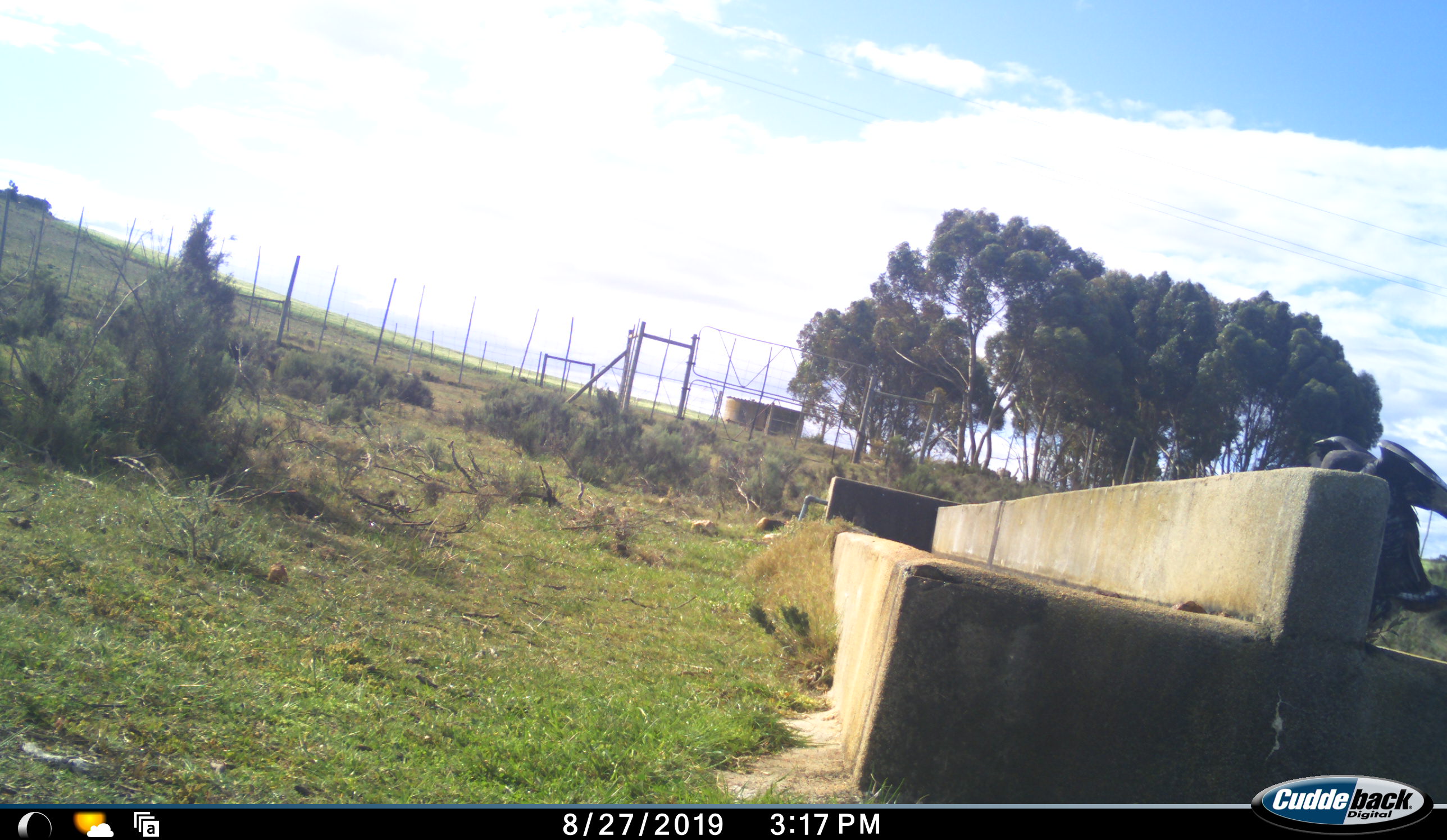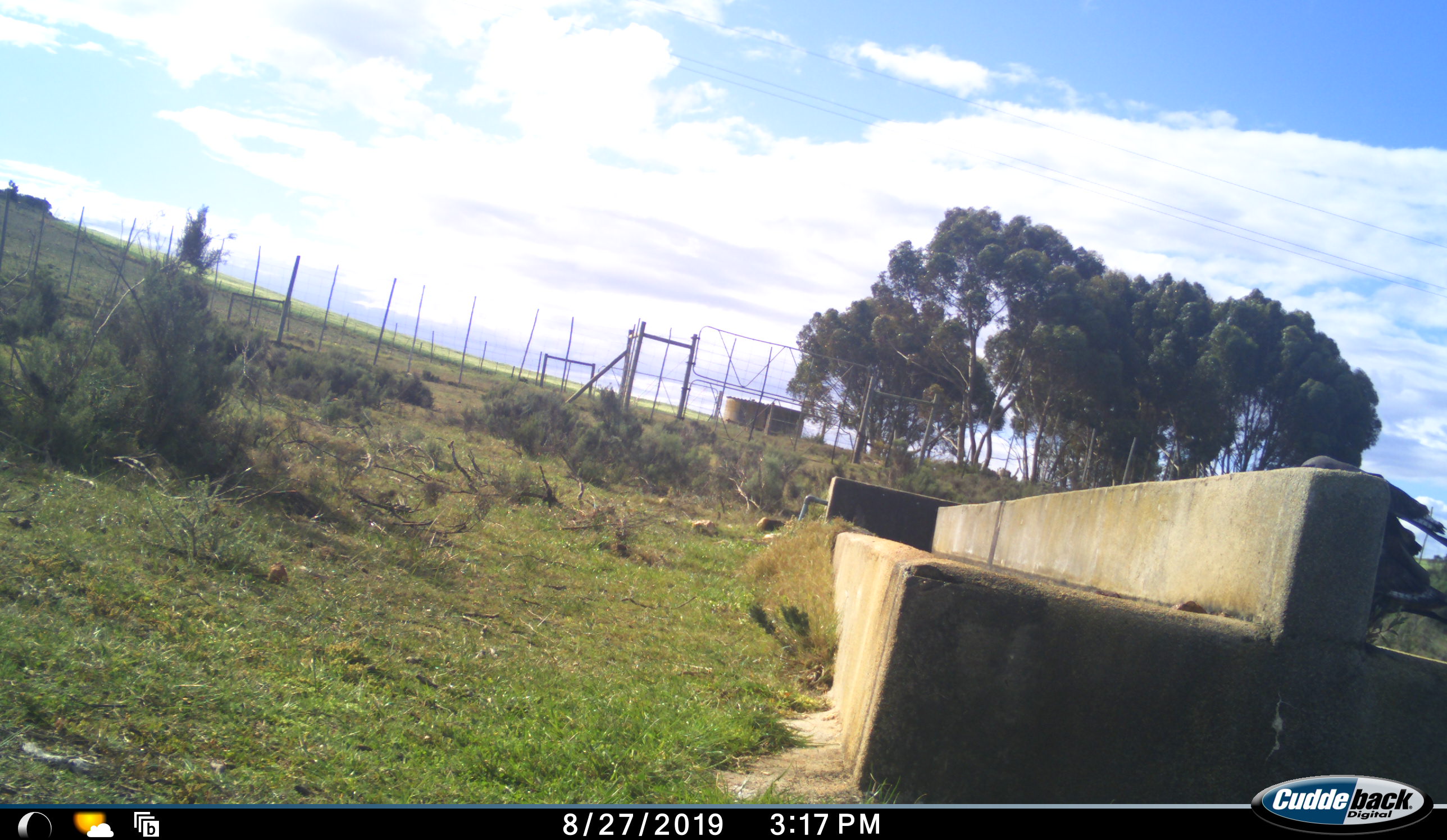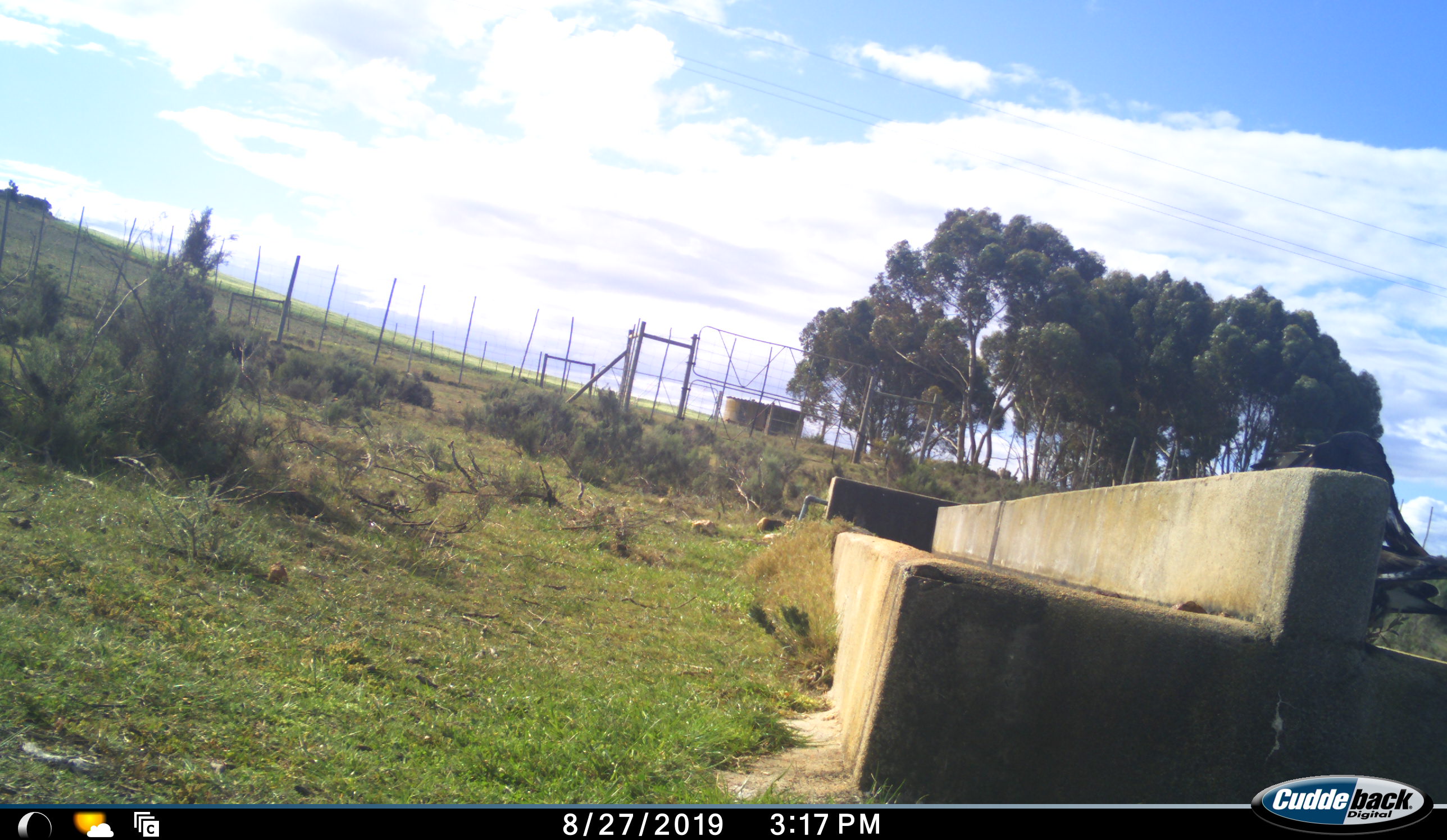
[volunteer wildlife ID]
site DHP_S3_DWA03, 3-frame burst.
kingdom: Animalia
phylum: Chordata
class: Aves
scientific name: Aves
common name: bird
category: birdother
Birdother (bird) (Aves), count 1. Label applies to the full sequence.